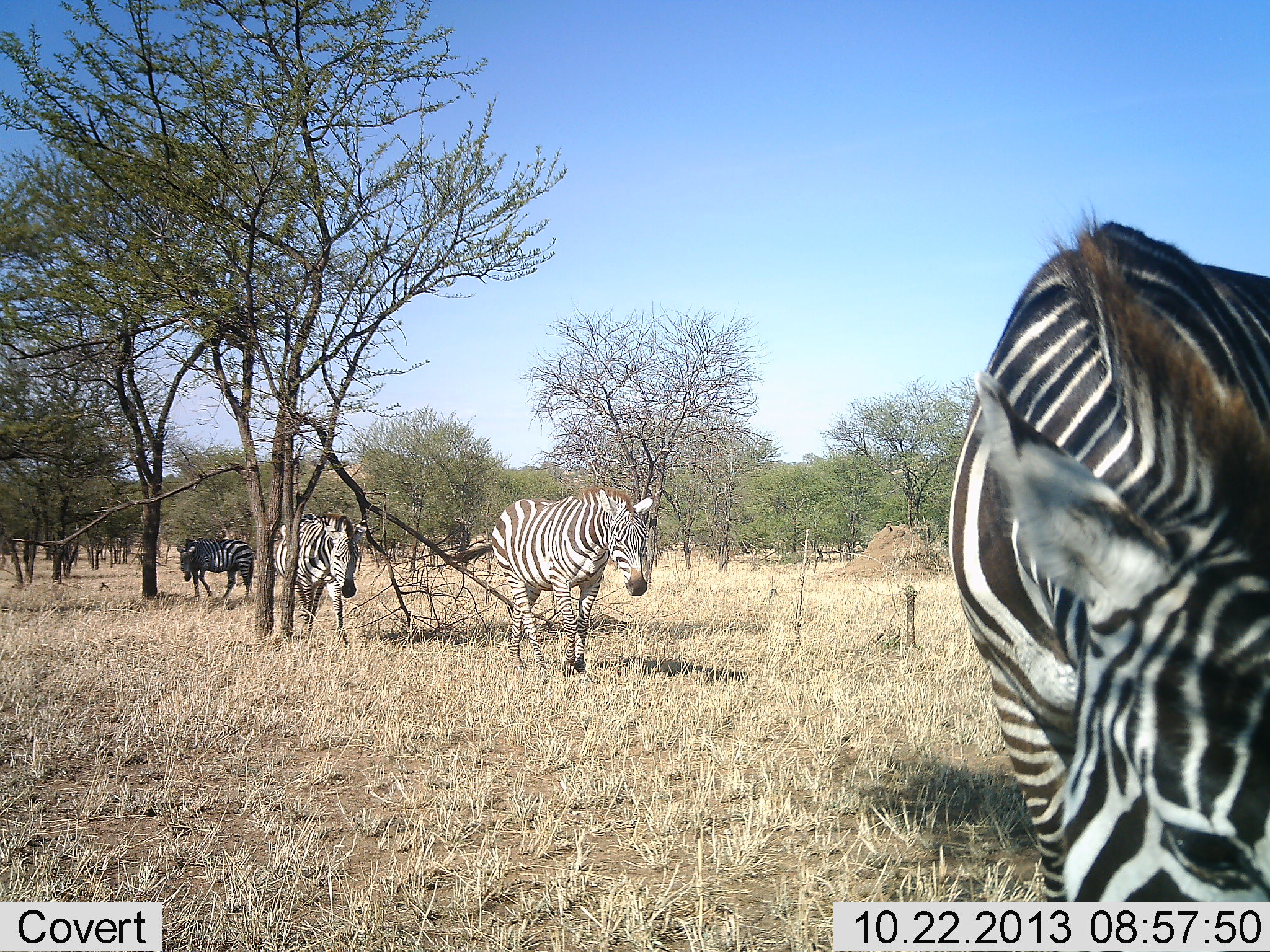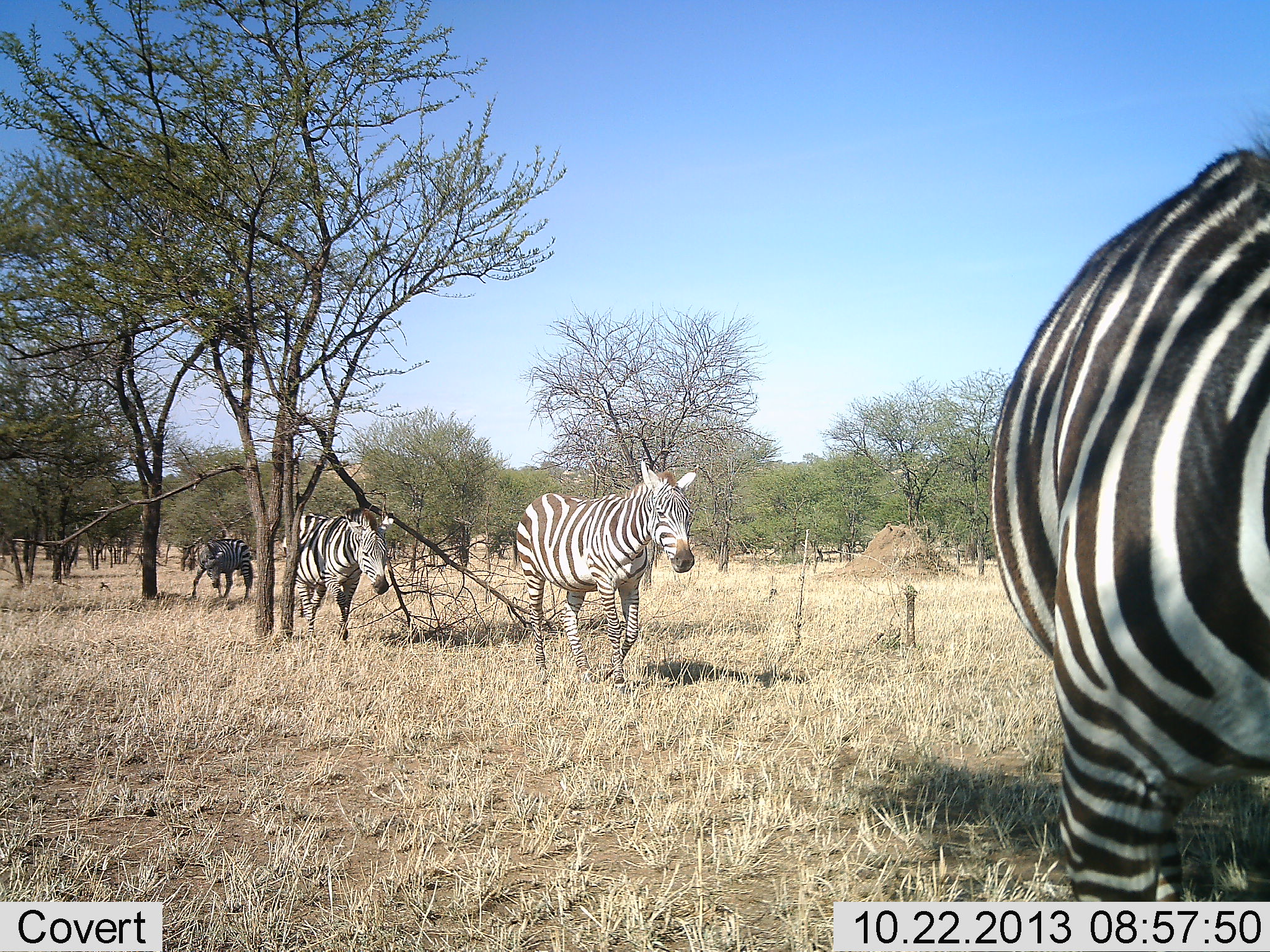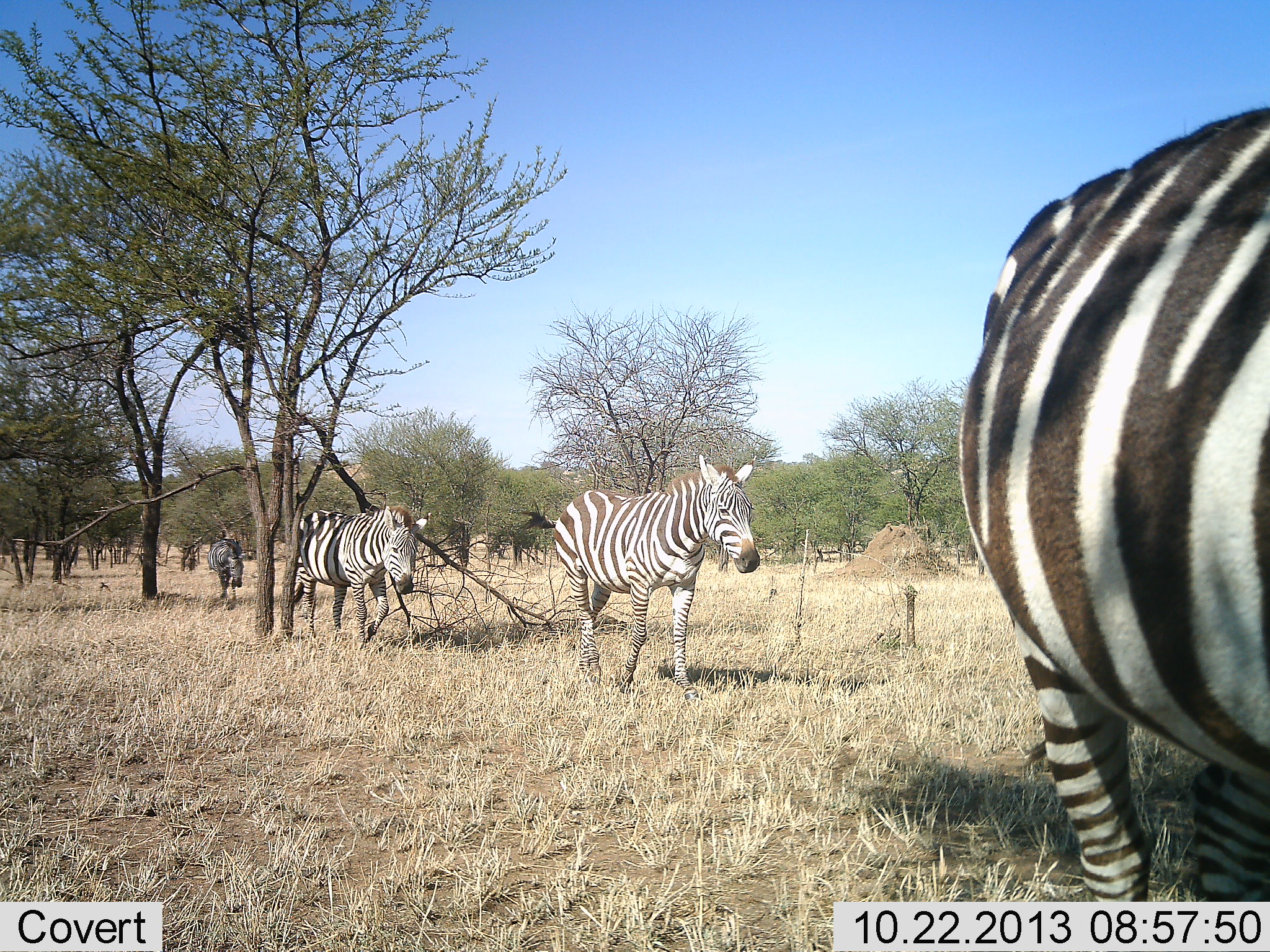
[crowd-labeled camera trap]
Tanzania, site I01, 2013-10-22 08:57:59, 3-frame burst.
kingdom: Animalia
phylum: Chordata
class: Mammalia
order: Perissodactyla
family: Equidae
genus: Equus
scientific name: Equus quagga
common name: plains zebra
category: zebra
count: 4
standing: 0%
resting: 0%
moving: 100%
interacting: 0%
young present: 0%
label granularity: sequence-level